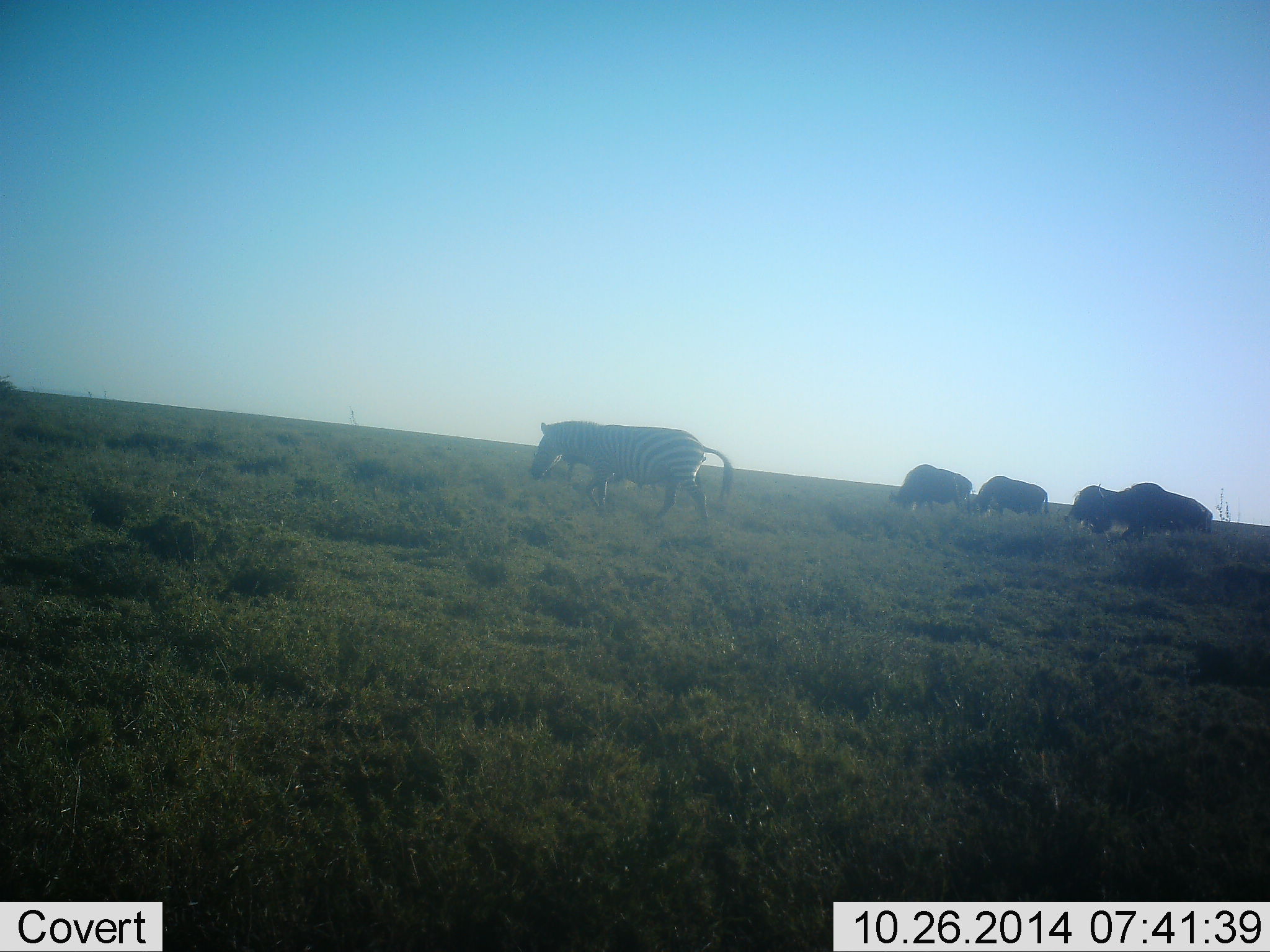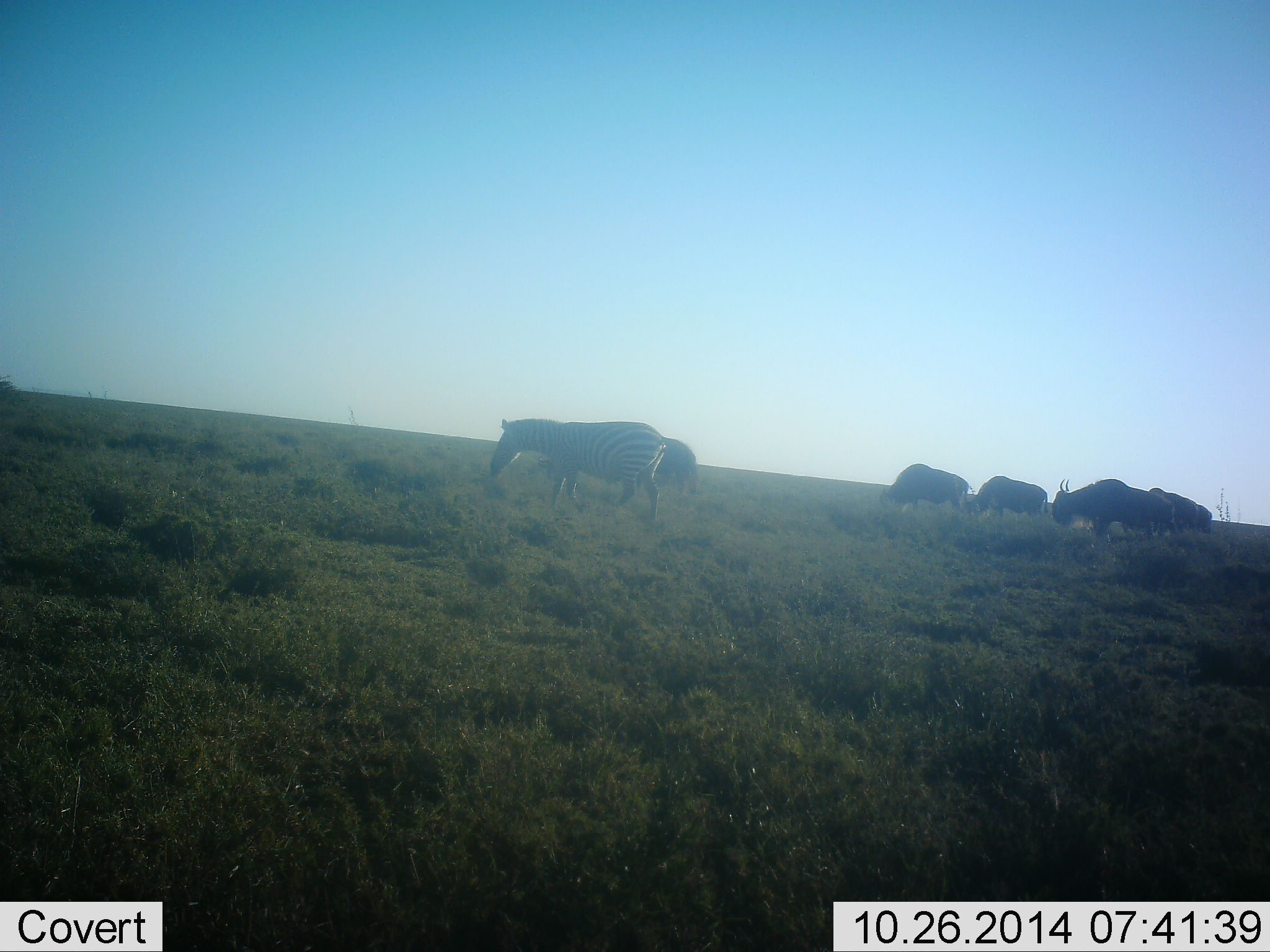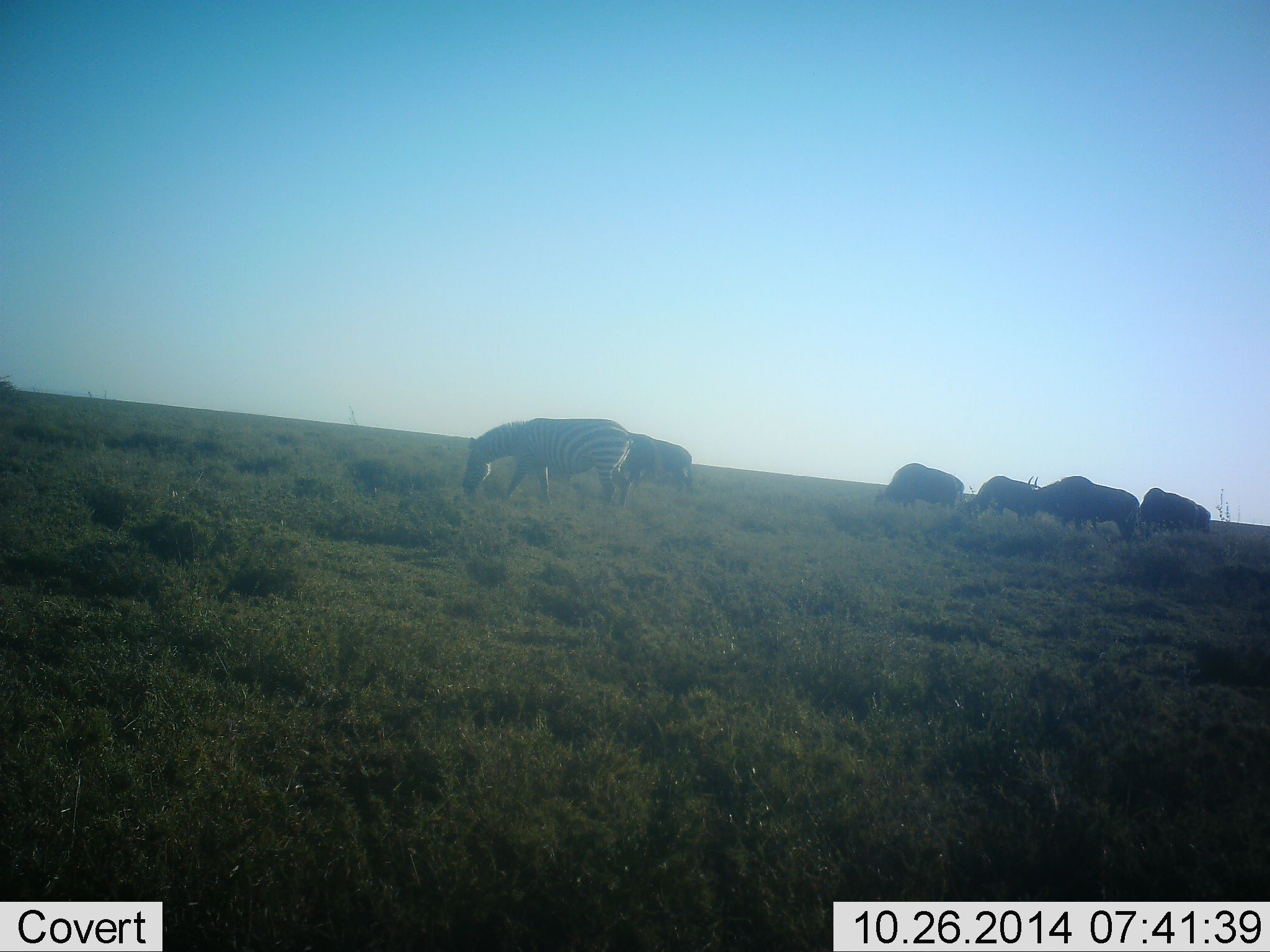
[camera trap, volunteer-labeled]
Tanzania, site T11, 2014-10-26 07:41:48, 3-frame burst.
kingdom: Animalia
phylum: Chordata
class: Mammalia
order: Artiodactyla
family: Bovidae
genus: Connochaetes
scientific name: Connochaetes taurinus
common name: blue wildebeest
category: wildebeest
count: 5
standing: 20%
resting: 0%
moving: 50%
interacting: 0%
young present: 0%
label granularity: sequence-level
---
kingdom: Animalia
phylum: Chordata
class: Mammalia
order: Perissodactyla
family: Equidae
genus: Equus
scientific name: Equus quagga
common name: plains zebra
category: zebra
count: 1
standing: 0%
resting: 0%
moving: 64%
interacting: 0%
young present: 0%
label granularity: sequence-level